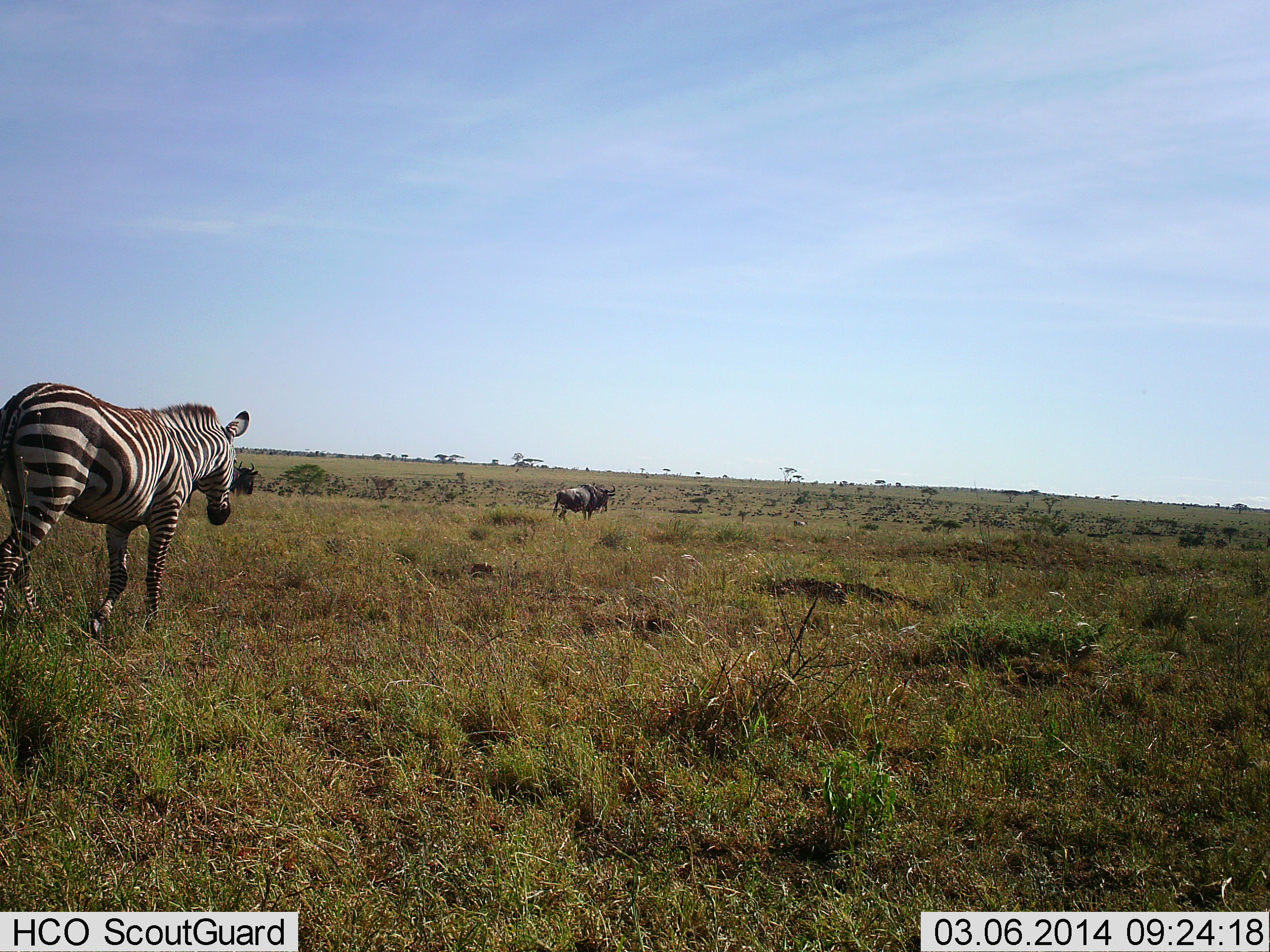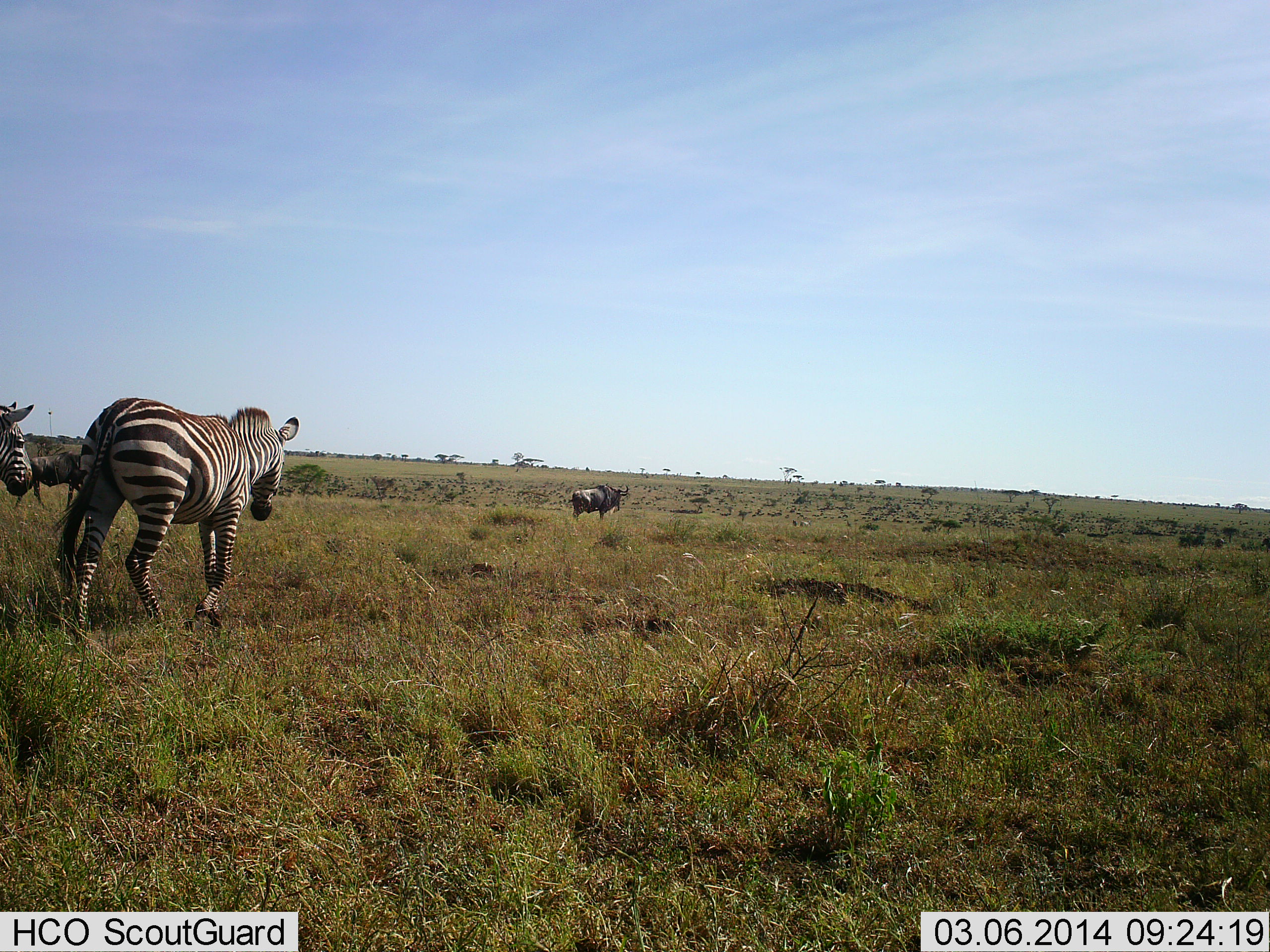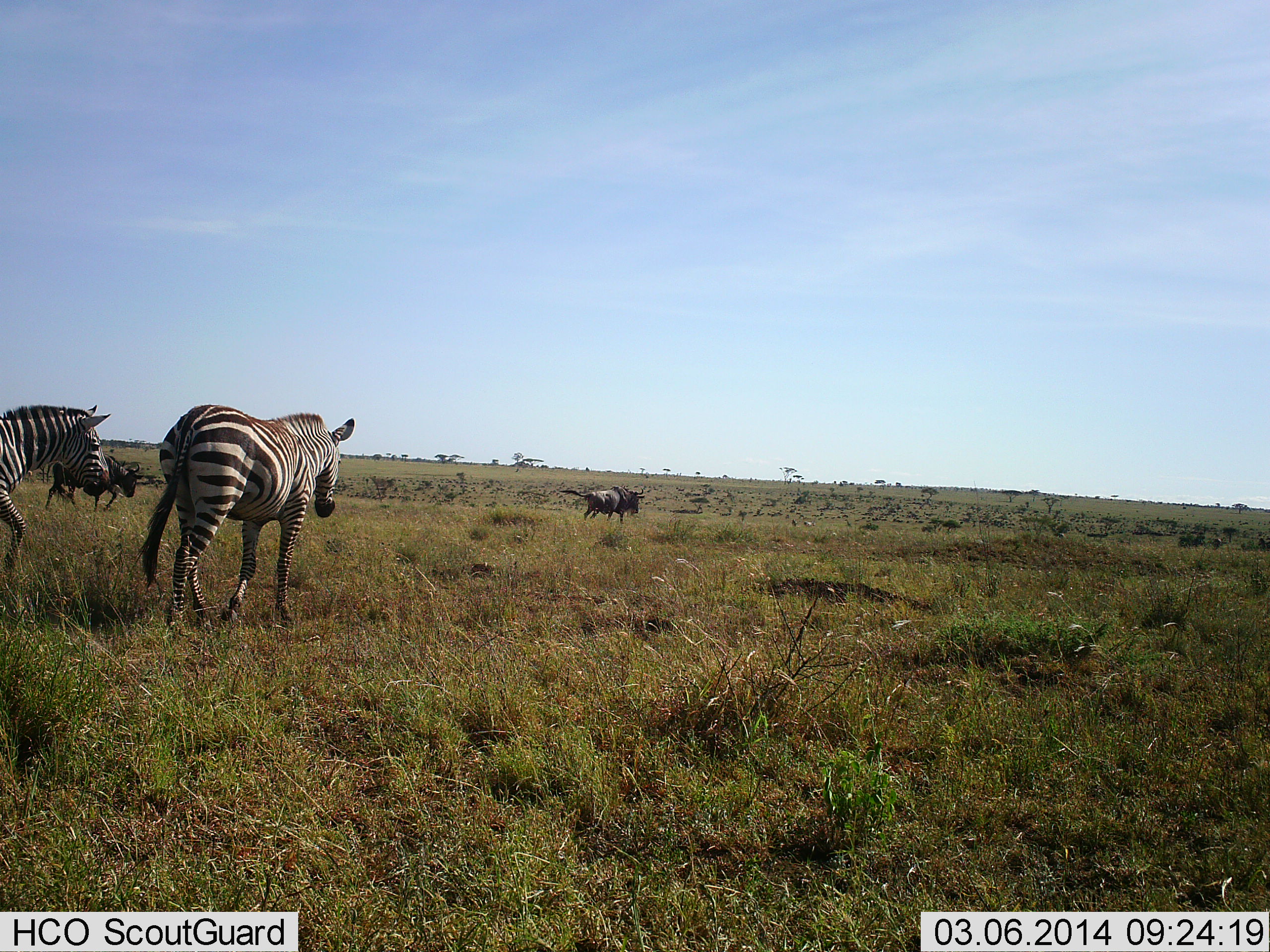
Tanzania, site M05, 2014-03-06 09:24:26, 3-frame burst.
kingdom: Animalia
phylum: Chordata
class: Mammalia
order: Artiodactyla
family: Bovidae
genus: Connochaetes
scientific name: Connochaetes taurinus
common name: blue wildebeest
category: wildebeest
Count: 2.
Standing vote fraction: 10%.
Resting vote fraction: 0%.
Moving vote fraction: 90%.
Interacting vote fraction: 0%.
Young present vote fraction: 0%.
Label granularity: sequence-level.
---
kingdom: Animalia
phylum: Chordata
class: Mammalia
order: Perissodactyla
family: Equidae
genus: Equus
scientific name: Equus quagga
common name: plains zebra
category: zebra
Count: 2.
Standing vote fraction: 0%.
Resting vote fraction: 0%.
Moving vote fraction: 100%.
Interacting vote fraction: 0%.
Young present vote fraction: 0%.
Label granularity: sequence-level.